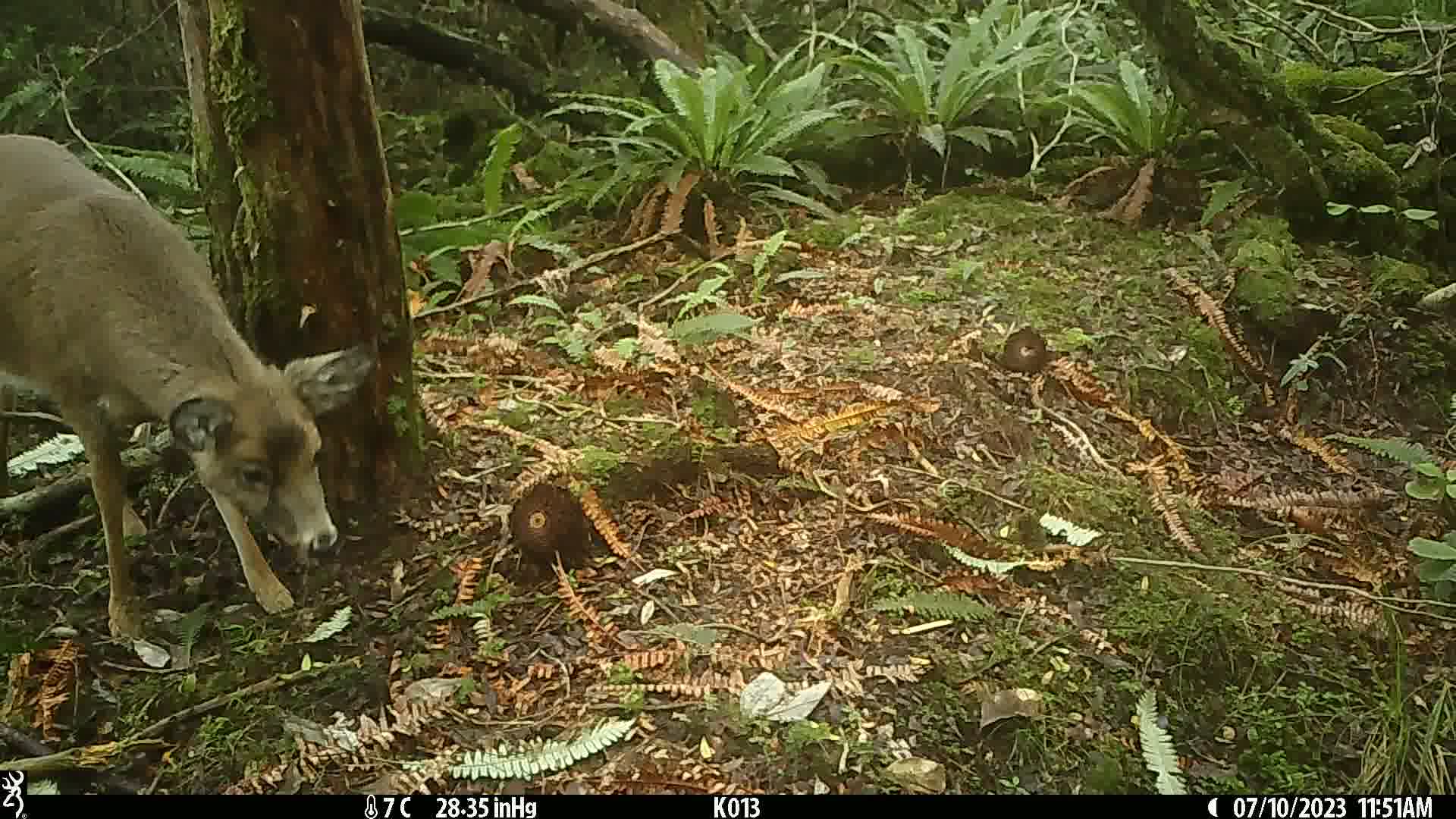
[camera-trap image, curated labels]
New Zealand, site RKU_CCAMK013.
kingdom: Animalia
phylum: Chordata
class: Mammalia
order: Artiodactyla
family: Cervidae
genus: Odocoileus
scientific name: Odocoileus virginianus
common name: white-tailed deer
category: white tailed deer